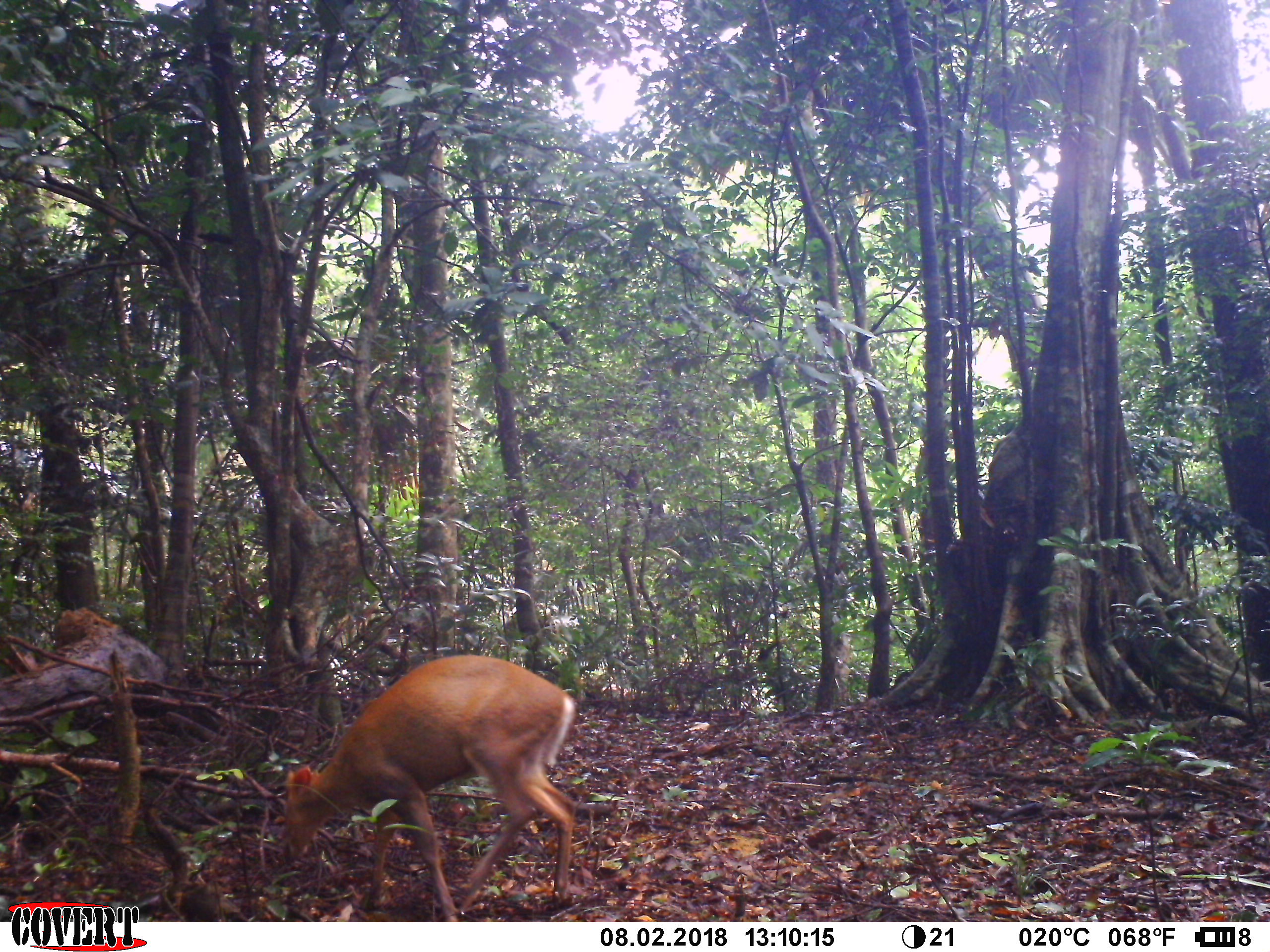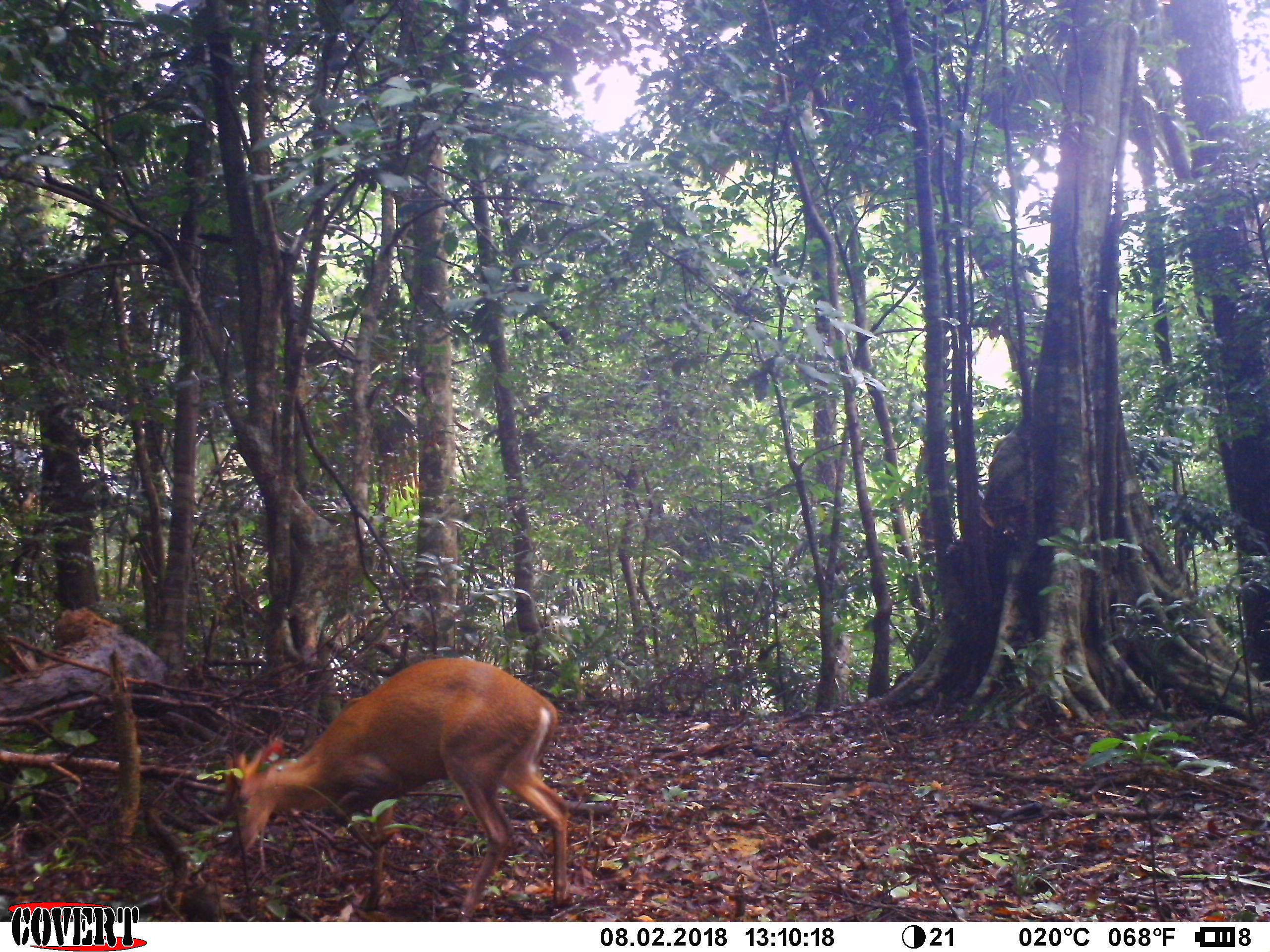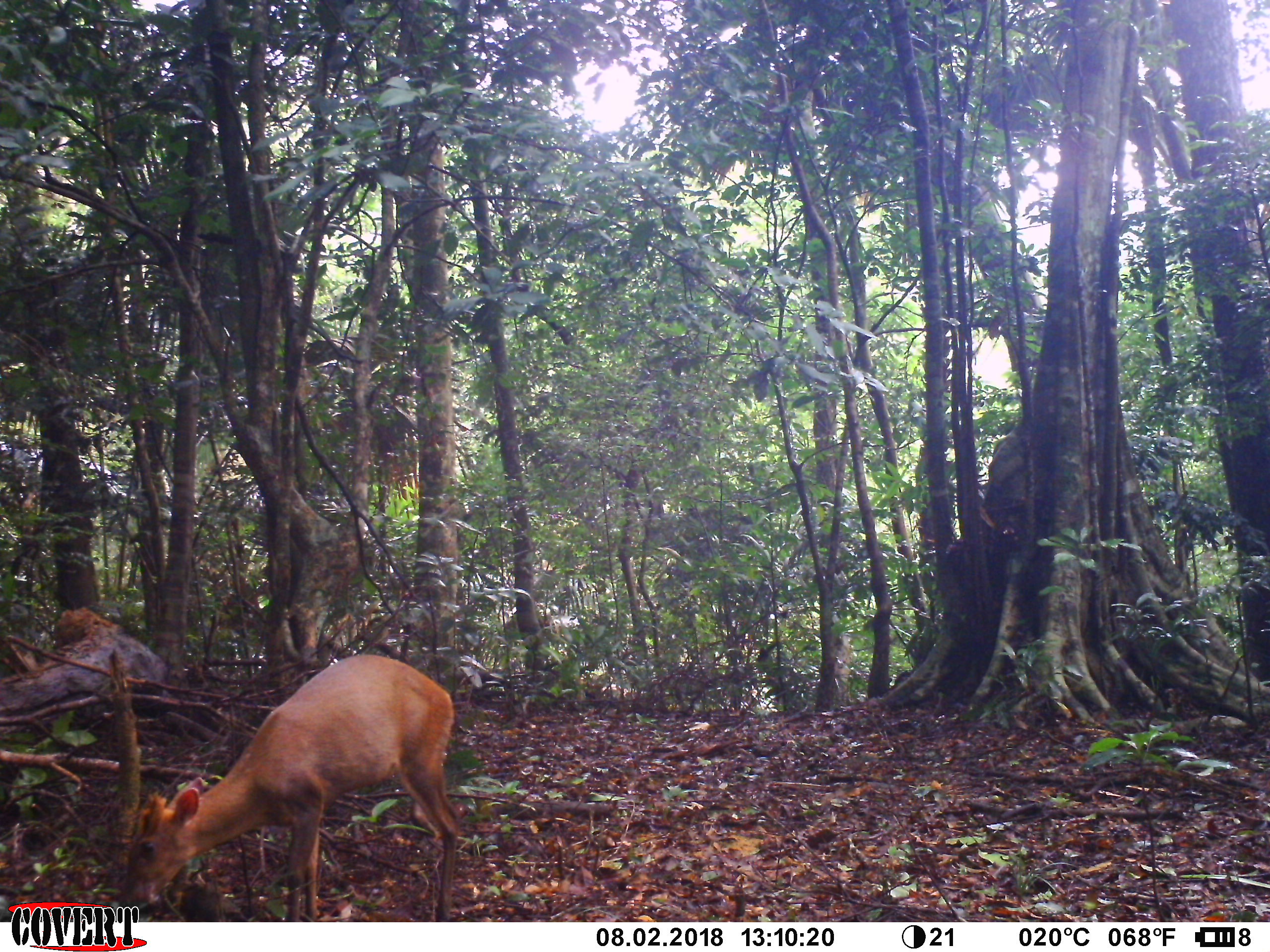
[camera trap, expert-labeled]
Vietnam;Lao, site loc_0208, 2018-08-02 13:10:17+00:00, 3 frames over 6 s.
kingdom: Animalia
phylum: Chordata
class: Mammalia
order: Artiodactyla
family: Cervidae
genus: Muntiacus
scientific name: Muntiacus rooseveltorum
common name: roosevelt's muntjac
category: roosevelts muntjac group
Roosevelts muntjac group (roosevelt's muntjac) (Muntiacus rooseveltorum). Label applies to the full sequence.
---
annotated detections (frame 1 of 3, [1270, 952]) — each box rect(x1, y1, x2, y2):
roosevelts muntjac group: rect(276, 652, 576, 921)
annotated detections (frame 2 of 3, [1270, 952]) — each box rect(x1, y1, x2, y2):
roosevelts muntjac group: rect(223, 655, 571, 922)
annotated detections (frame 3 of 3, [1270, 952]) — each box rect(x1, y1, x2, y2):
roosevelts muntjac group: rect(120, 652, 461, 922)